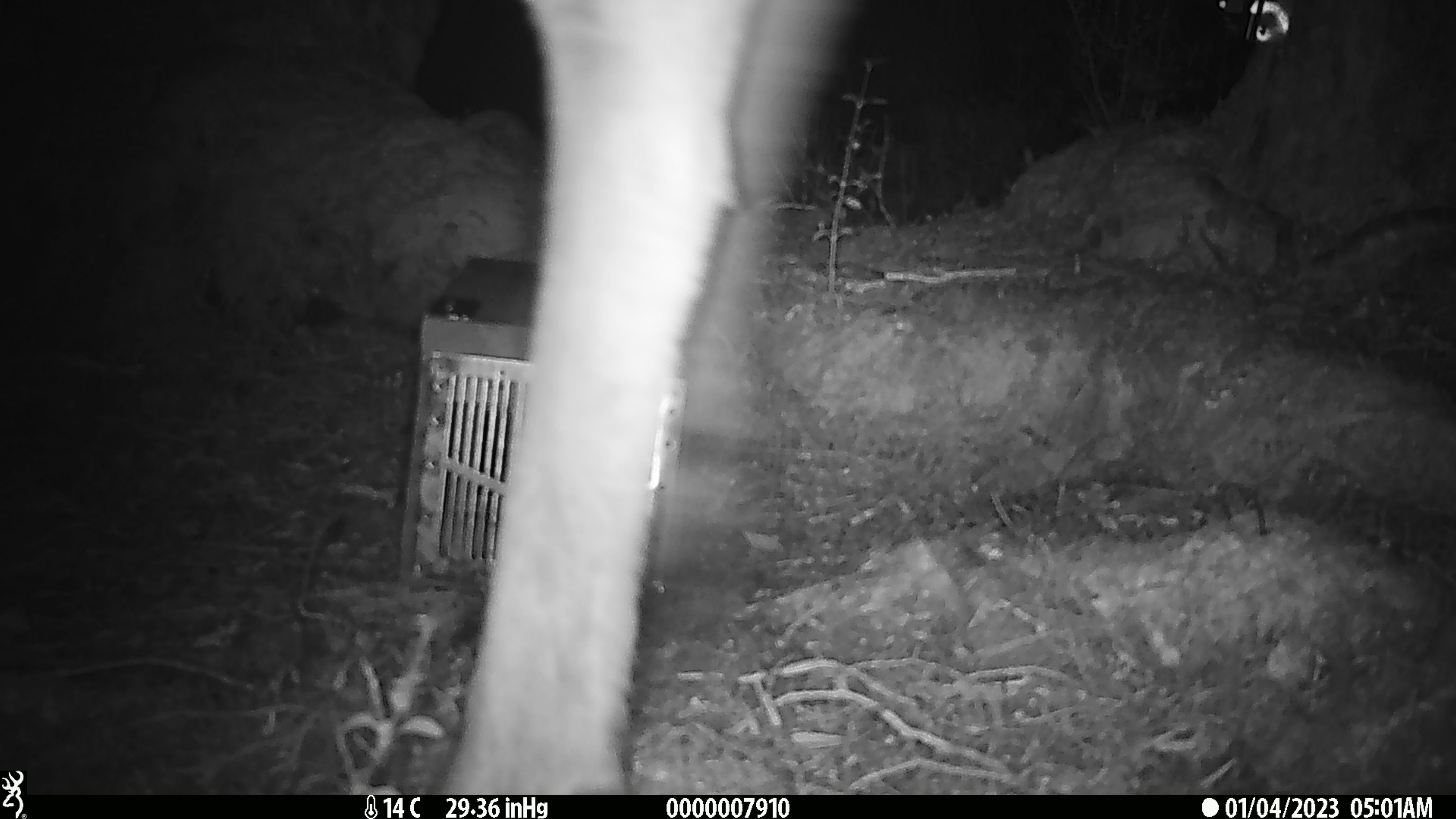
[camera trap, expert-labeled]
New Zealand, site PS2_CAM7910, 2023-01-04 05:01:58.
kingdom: Animalia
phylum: Chordata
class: Mammalia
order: Artiodactyla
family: Cervidae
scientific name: Cervidae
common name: deer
Deer (Cervidae).